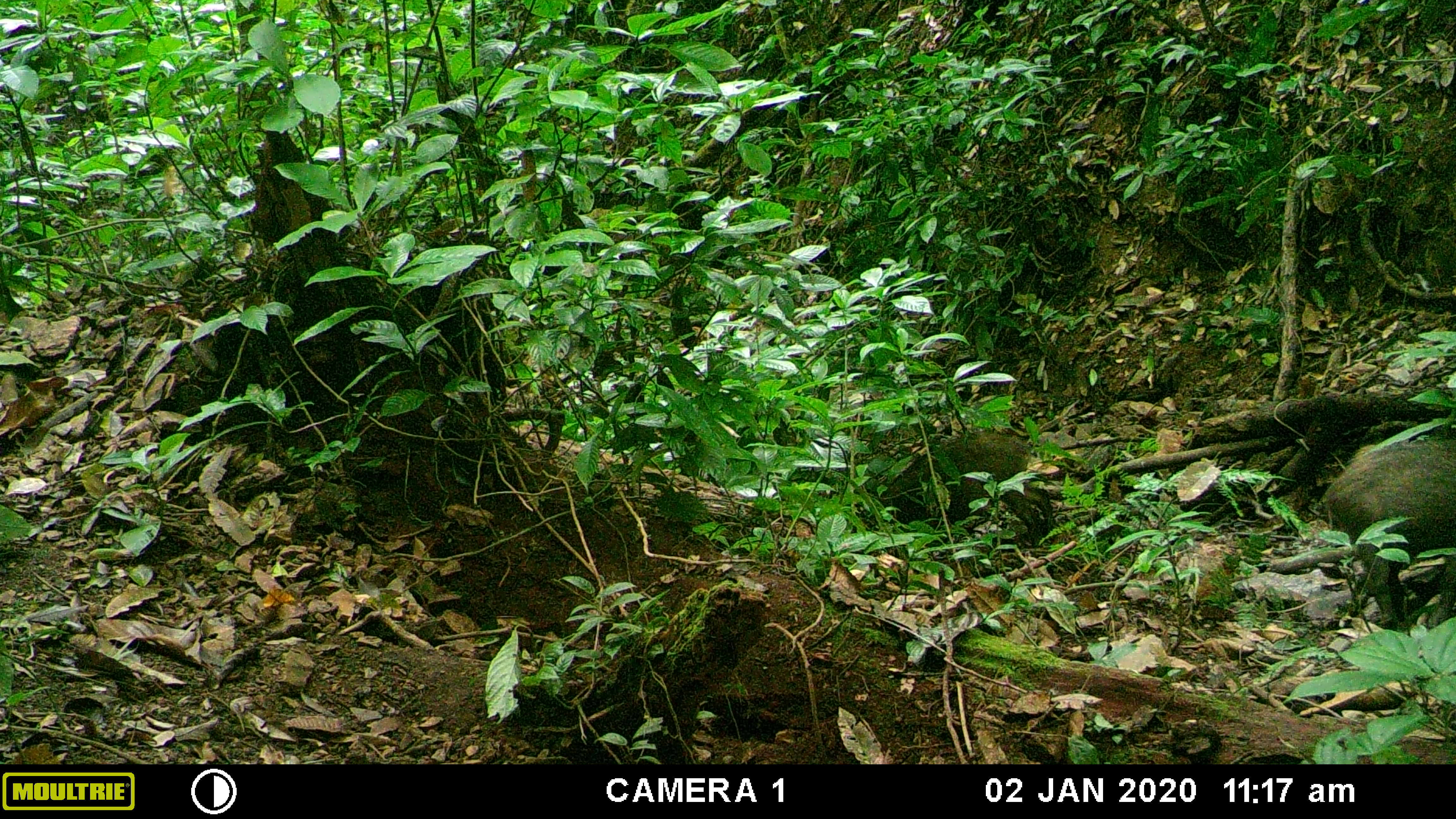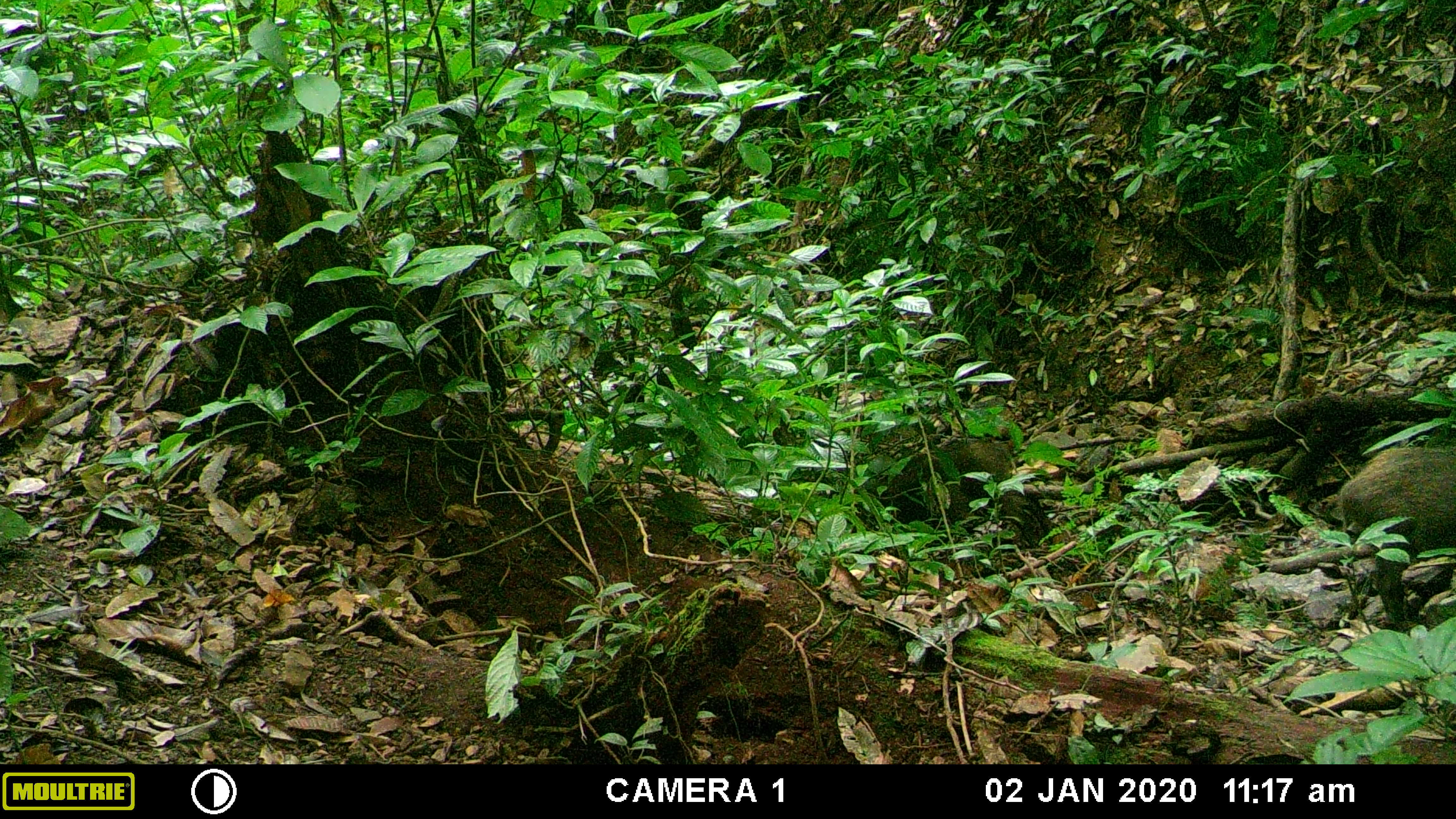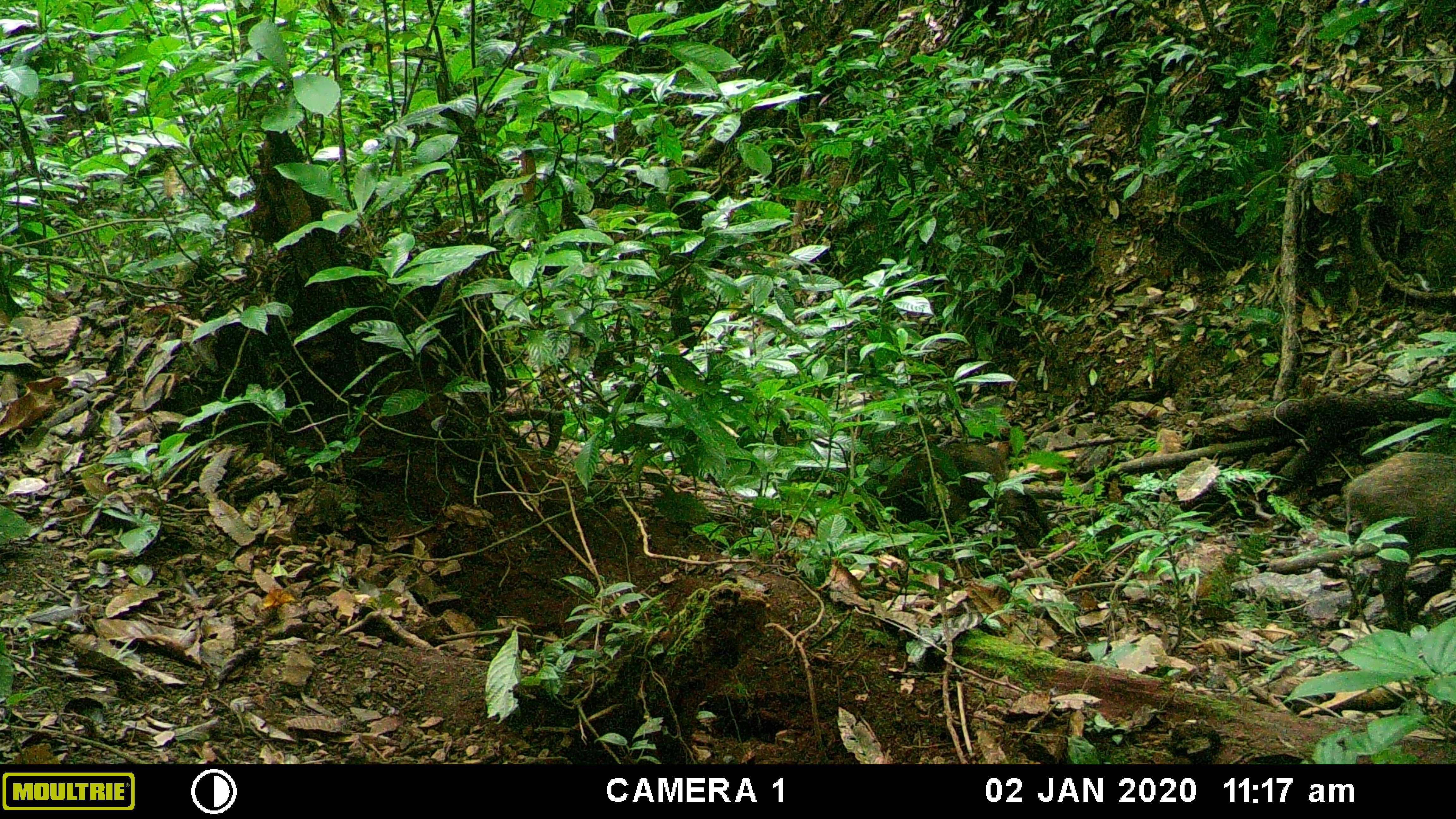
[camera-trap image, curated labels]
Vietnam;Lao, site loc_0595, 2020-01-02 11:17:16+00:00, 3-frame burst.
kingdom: Animalia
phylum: Chordata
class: Mammalia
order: Artiodactyla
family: Suidae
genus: Sus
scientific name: Sus scrofa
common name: eurasian wild pig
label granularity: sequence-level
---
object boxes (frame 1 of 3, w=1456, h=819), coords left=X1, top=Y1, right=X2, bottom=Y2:
eurasian wild pig: left=1320, top=438, right=1455, bottom=631; left=878, top=432, right=1060, bottom=546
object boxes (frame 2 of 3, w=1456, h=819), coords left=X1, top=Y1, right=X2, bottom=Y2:
eurasian wild pig: left=1339, top=446, right=1455, bottom=626; left=874, top=440, right=1059, bottom=547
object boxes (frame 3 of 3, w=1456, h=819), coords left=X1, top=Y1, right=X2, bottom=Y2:
eurasian wild pig: left=1342, top=452, right=1455, bottom=634; left=877, top=441, right=1057, bottom=547